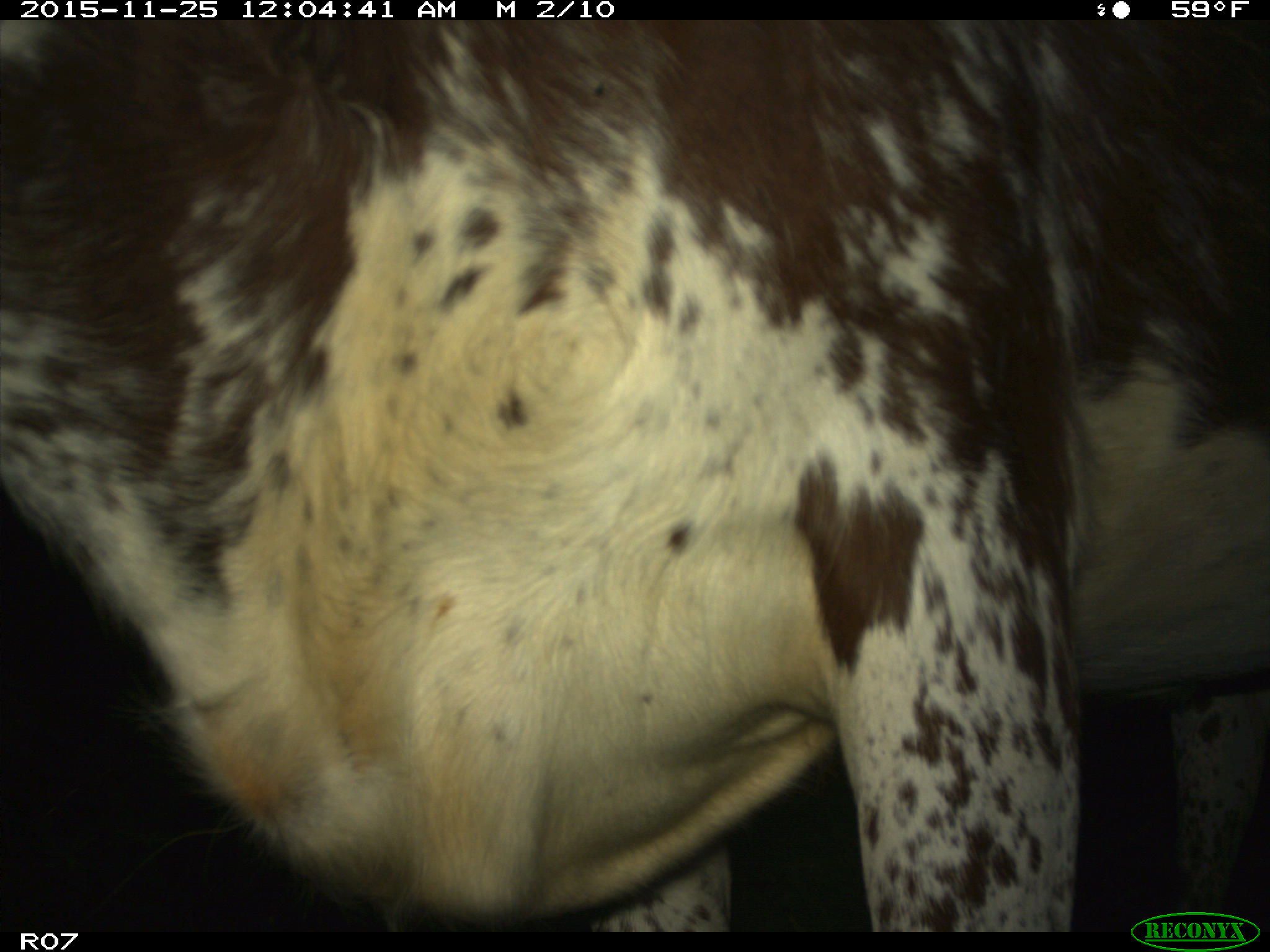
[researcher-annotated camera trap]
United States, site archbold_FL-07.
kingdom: Animalia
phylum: Chordata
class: Mammalia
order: Artiodactyla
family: Bovidae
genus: Bos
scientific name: Bos taurus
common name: domestic cow